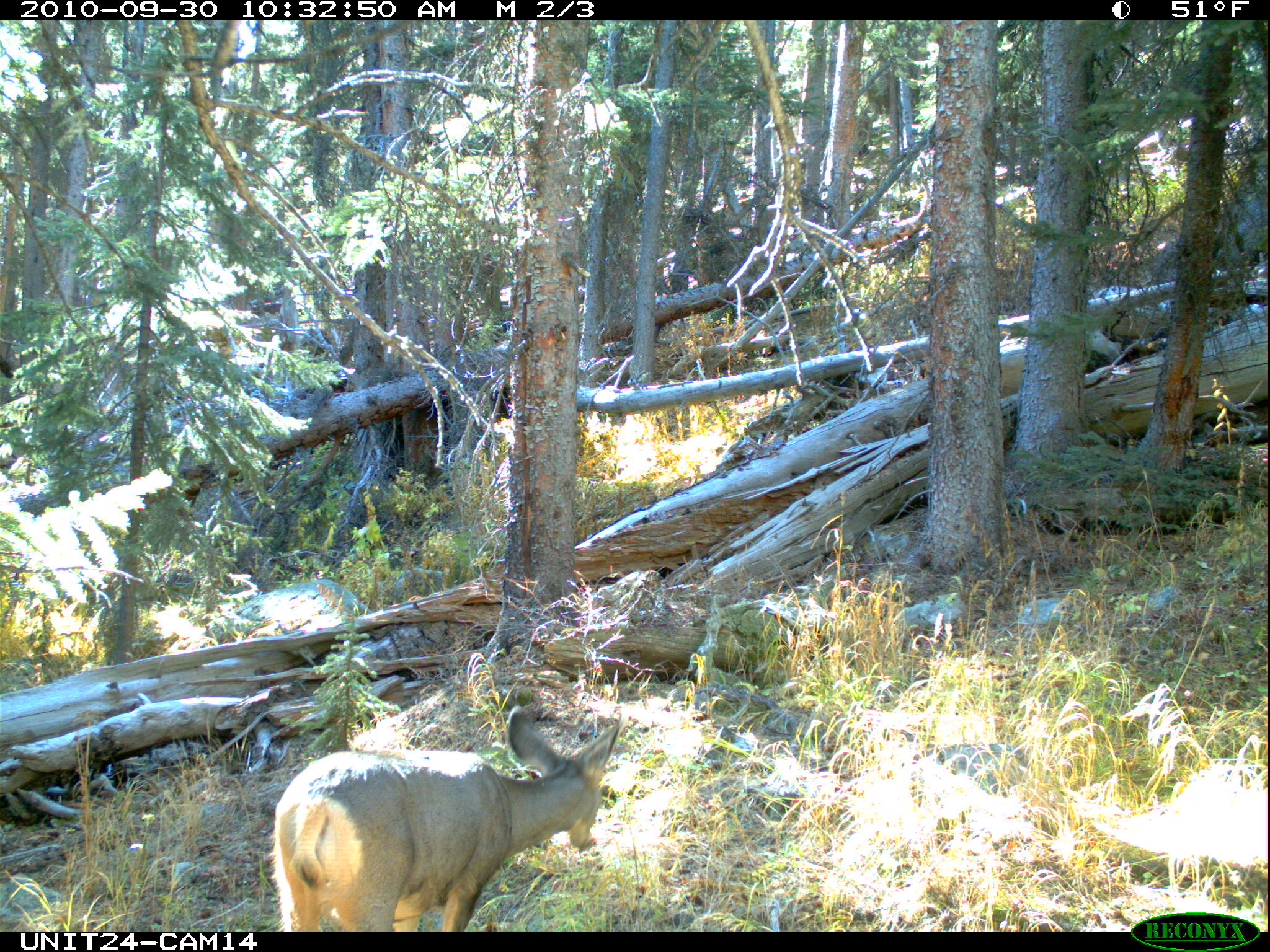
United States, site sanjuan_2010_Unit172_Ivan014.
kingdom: Animalia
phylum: Chordata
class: Mammalia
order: Artiodactyla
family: Cervidae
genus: Odocoileus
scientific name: Odocoileus hemionus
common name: mule deer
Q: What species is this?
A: Odocoileus hemionus (mule deer).